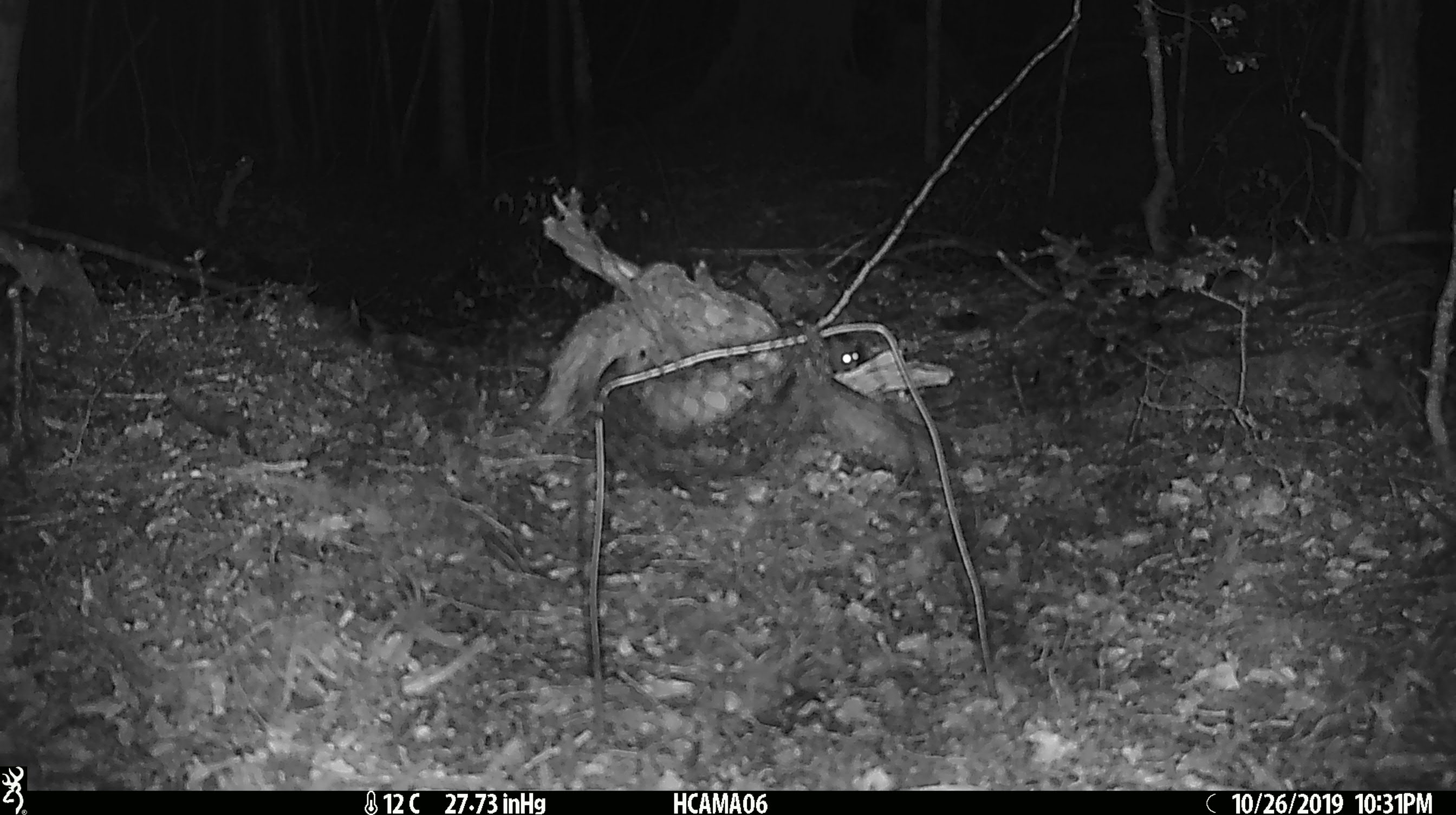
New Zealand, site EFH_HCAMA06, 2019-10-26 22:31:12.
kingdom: Animalia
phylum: Chordata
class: Mammalia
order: Rodentia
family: Muridae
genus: Mus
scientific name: Mus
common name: mouse